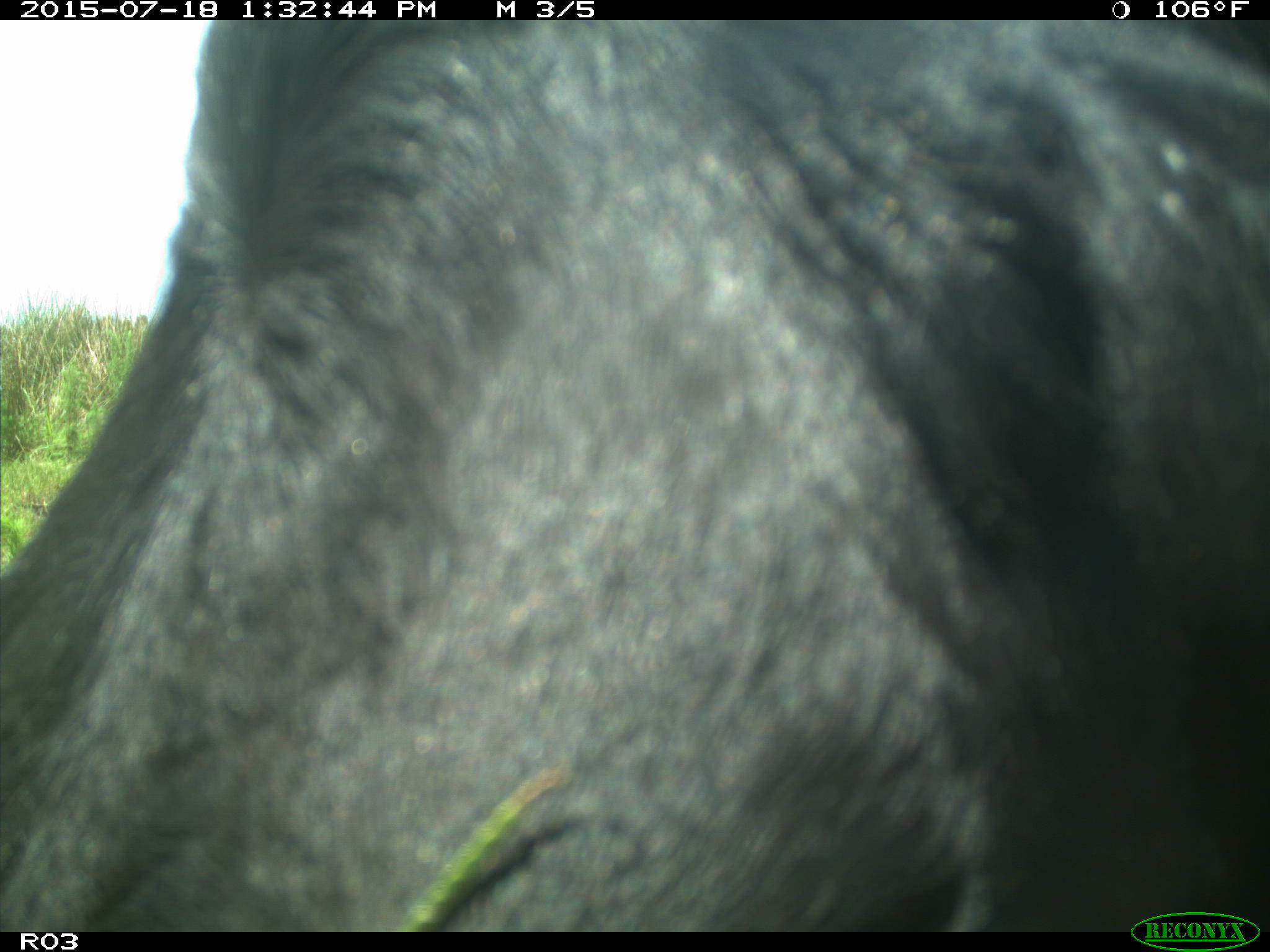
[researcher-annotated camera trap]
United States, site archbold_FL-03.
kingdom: Animalia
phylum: Chordata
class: Mammalia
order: Artiodactyla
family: Bovidae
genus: Bos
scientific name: Bos taurus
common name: domestic cow